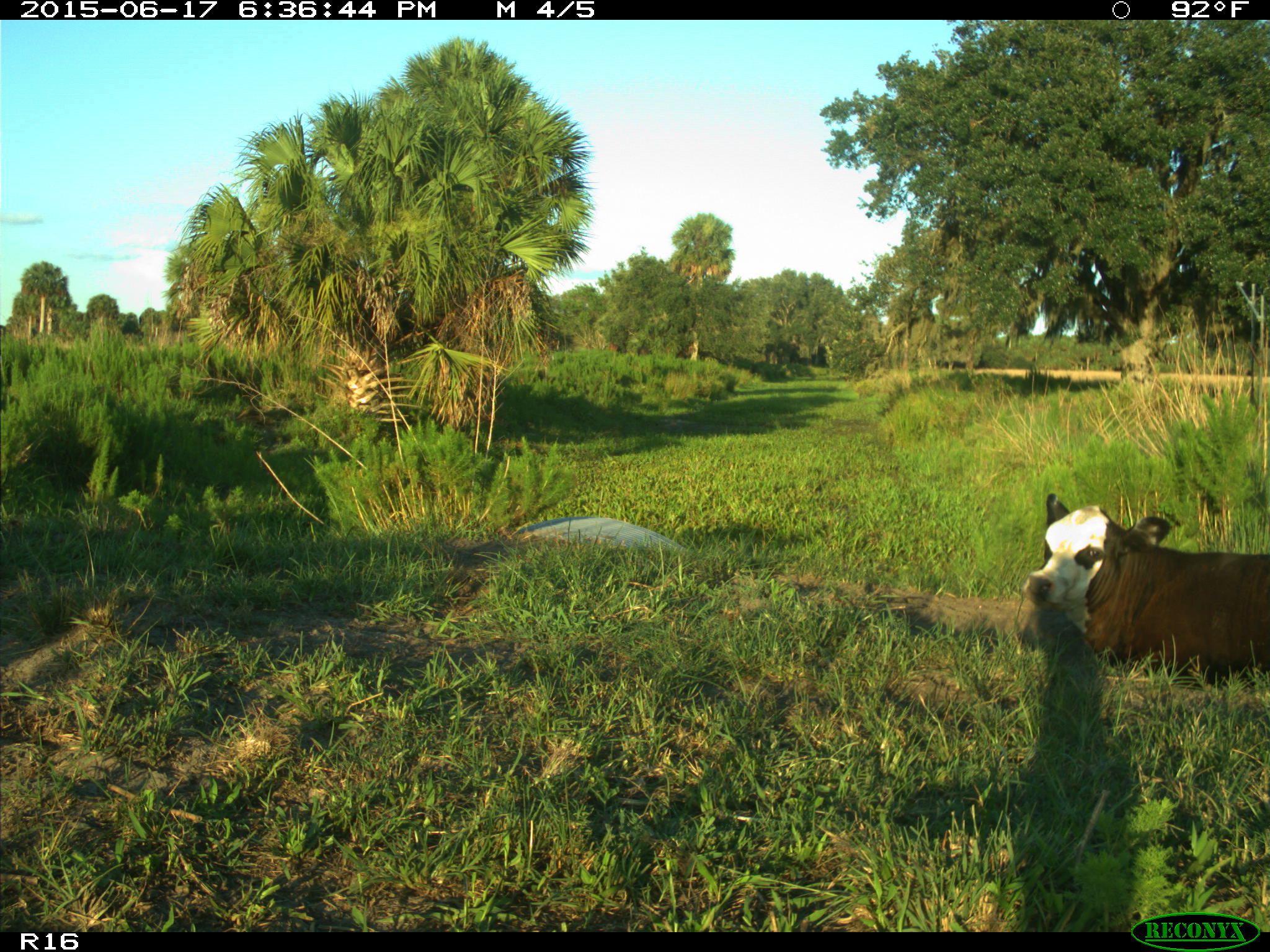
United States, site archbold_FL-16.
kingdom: Animalia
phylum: Chordata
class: Mammalia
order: Artiodactyla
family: Bovidae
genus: Bos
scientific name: Bos taurus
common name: domestic cow